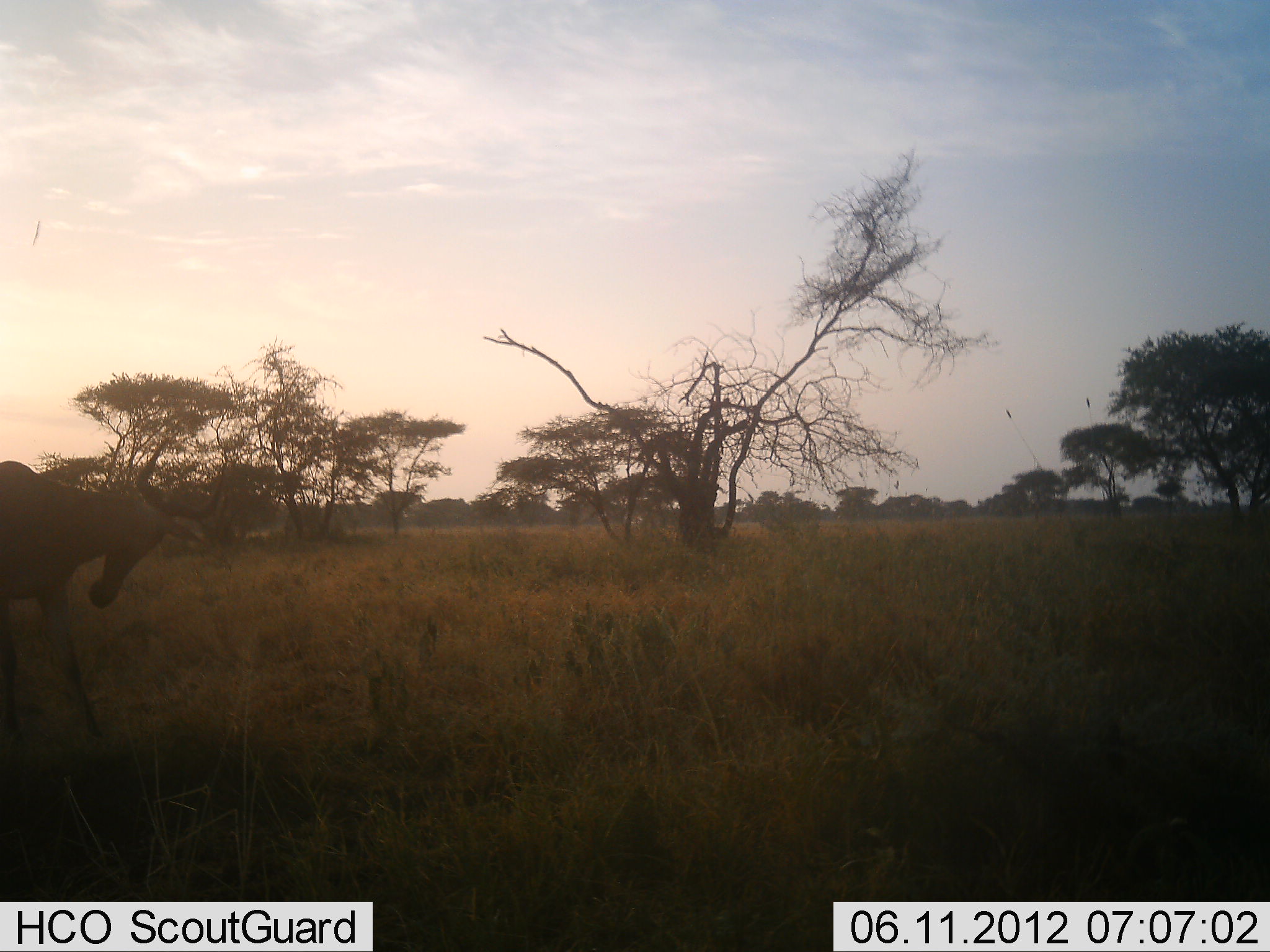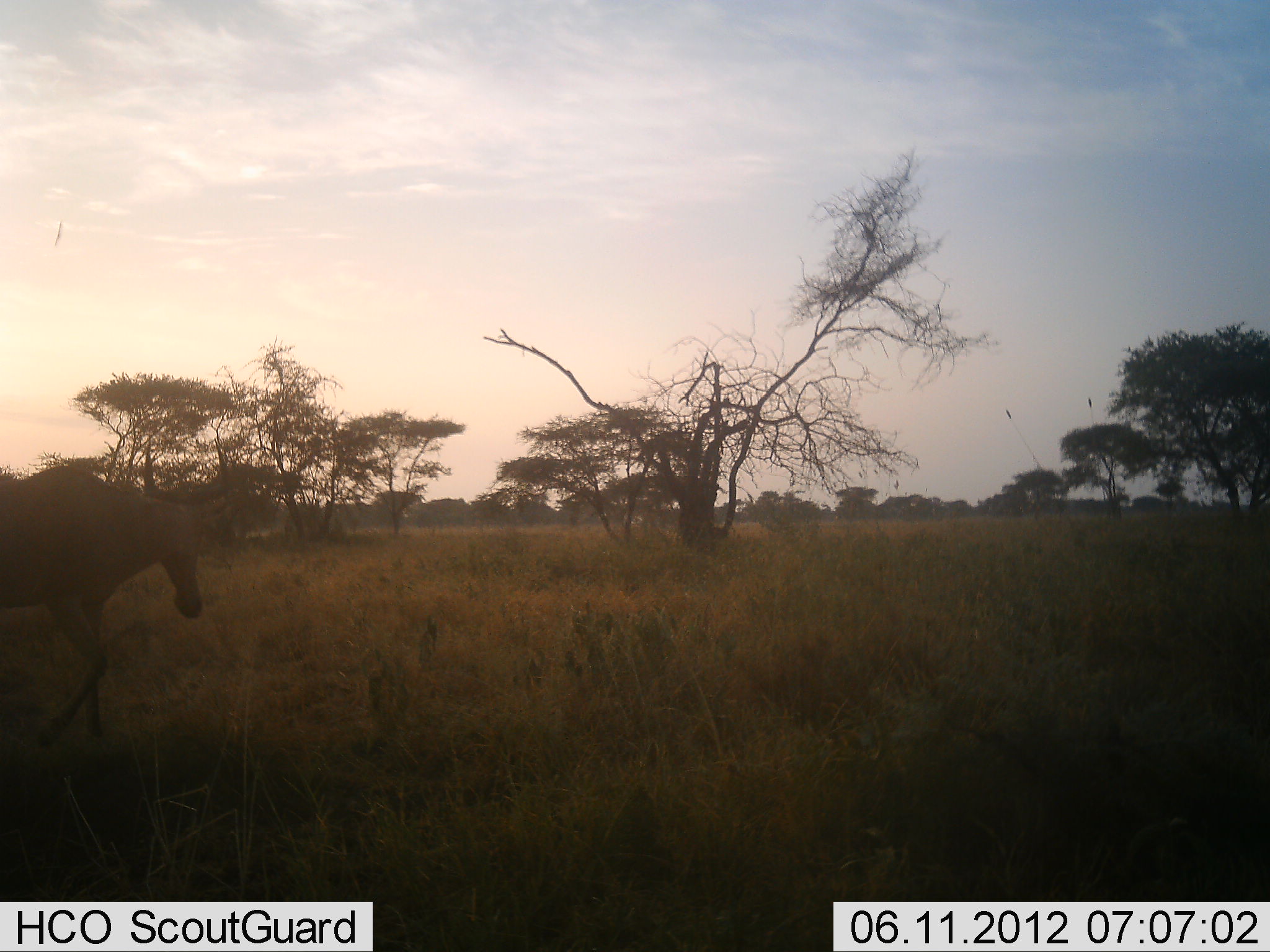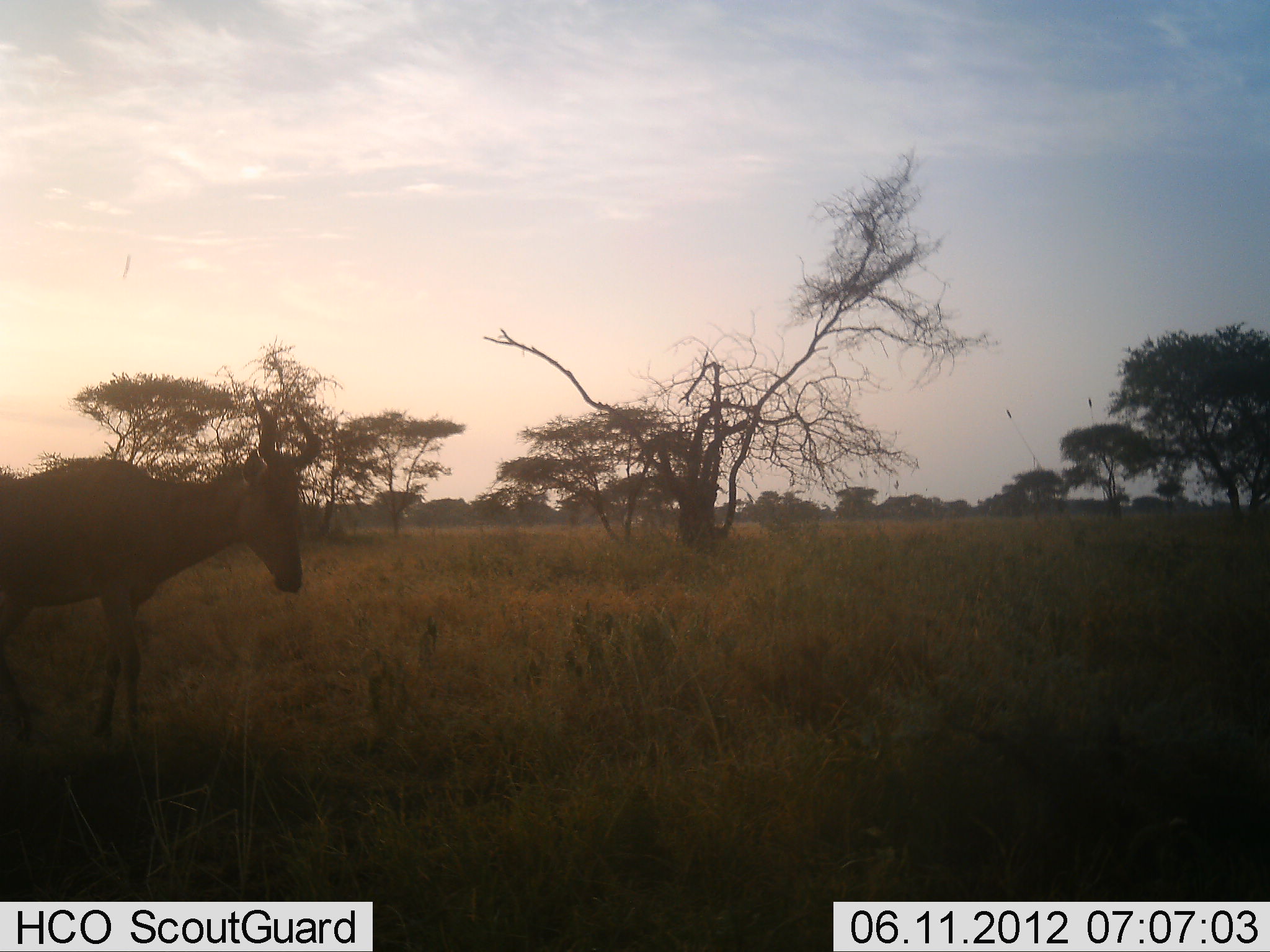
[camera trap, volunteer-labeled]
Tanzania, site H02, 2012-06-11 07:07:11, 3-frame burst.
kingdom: Animalia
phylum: Chordata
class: Mammalia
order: Artiodactyla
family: Bovidae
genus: Alcelaphus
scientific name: Alcelaphus buselaphus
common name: hartebeest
Hartebeest (Alcelaphus buselaphus), count 1. Behavior (volunteer vote fractions): standing 10%, resting 0%, moving 90%, interacting 0%. Young present (vote fraction): 0%. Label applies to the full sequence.